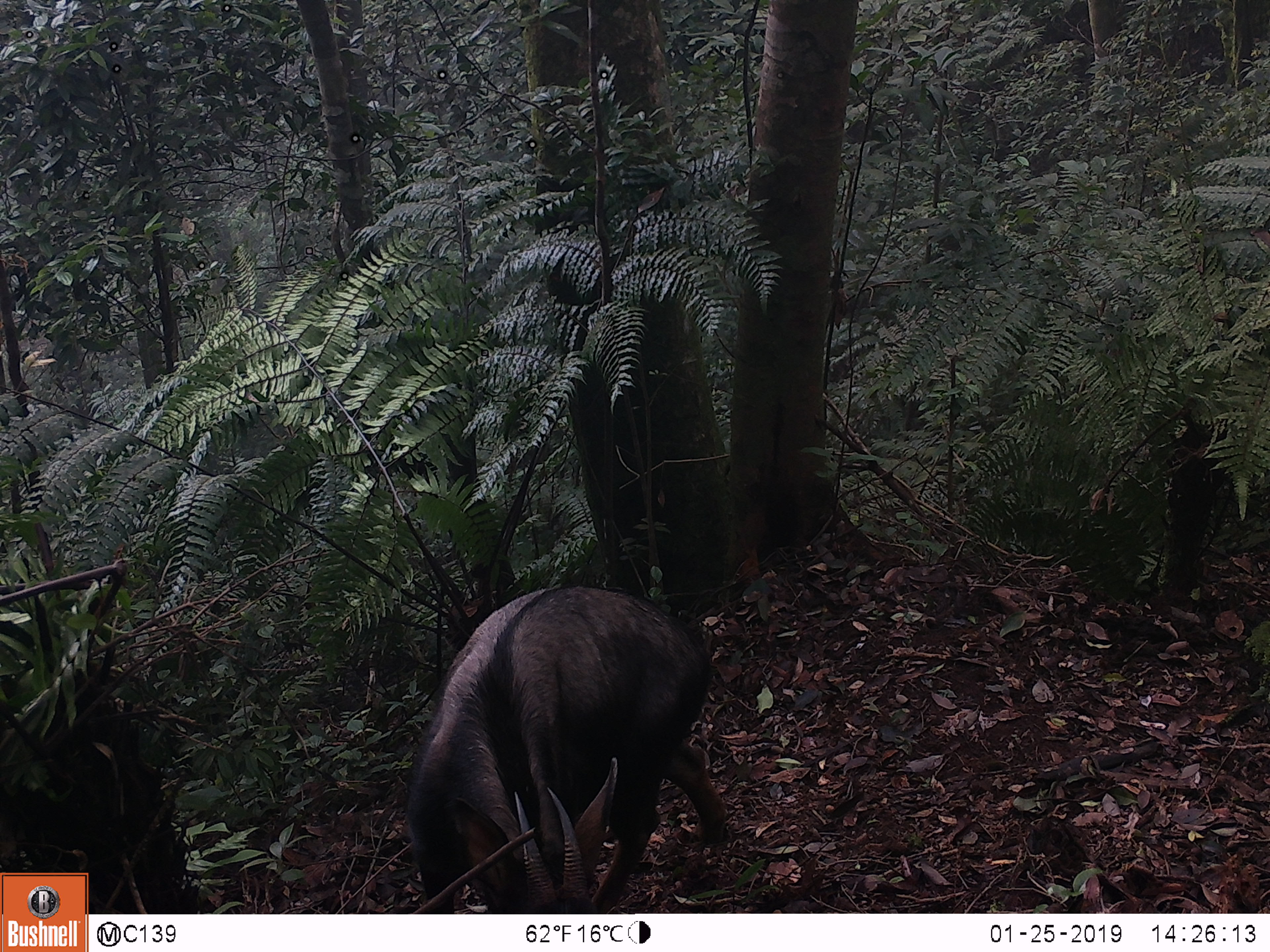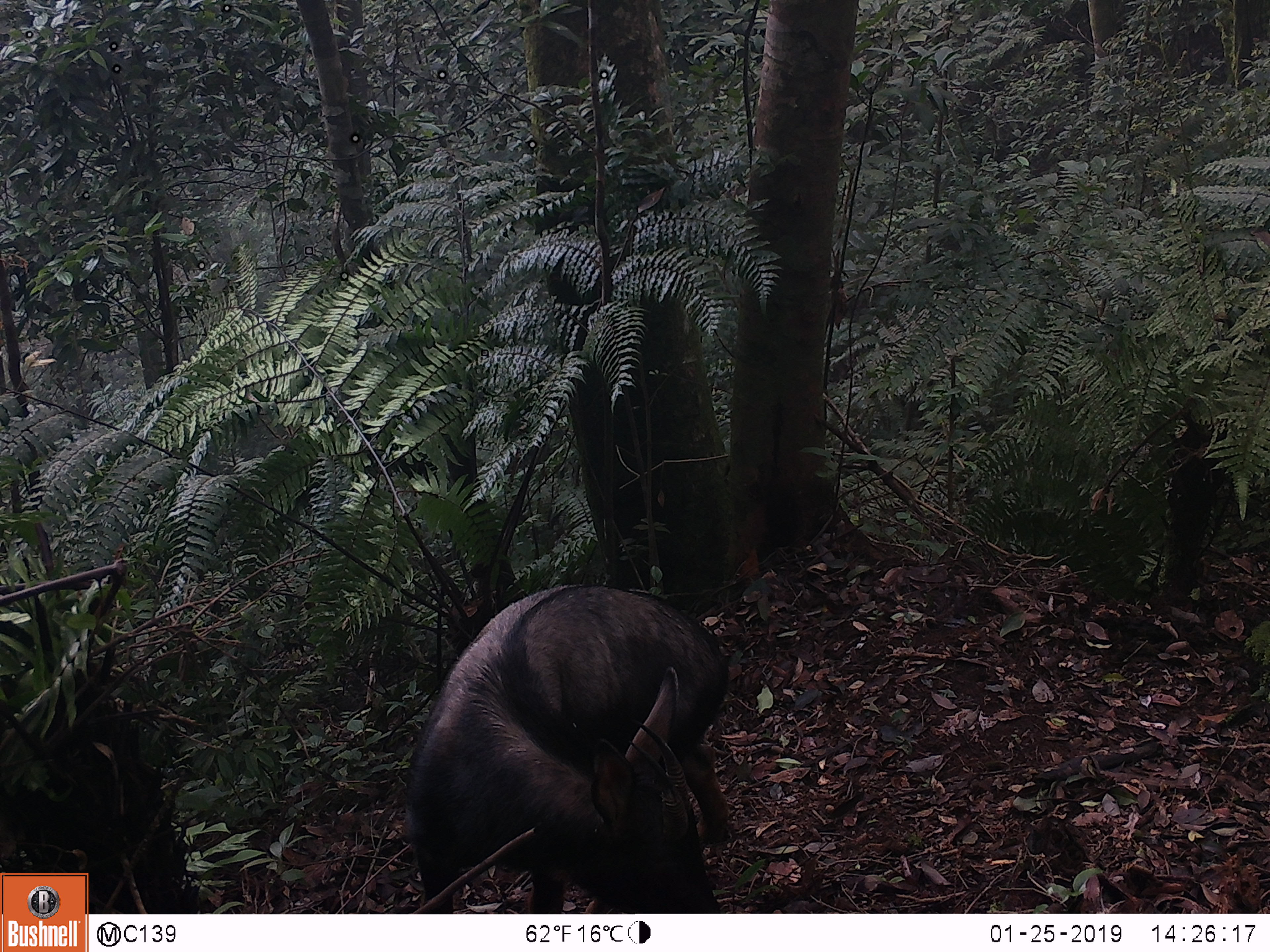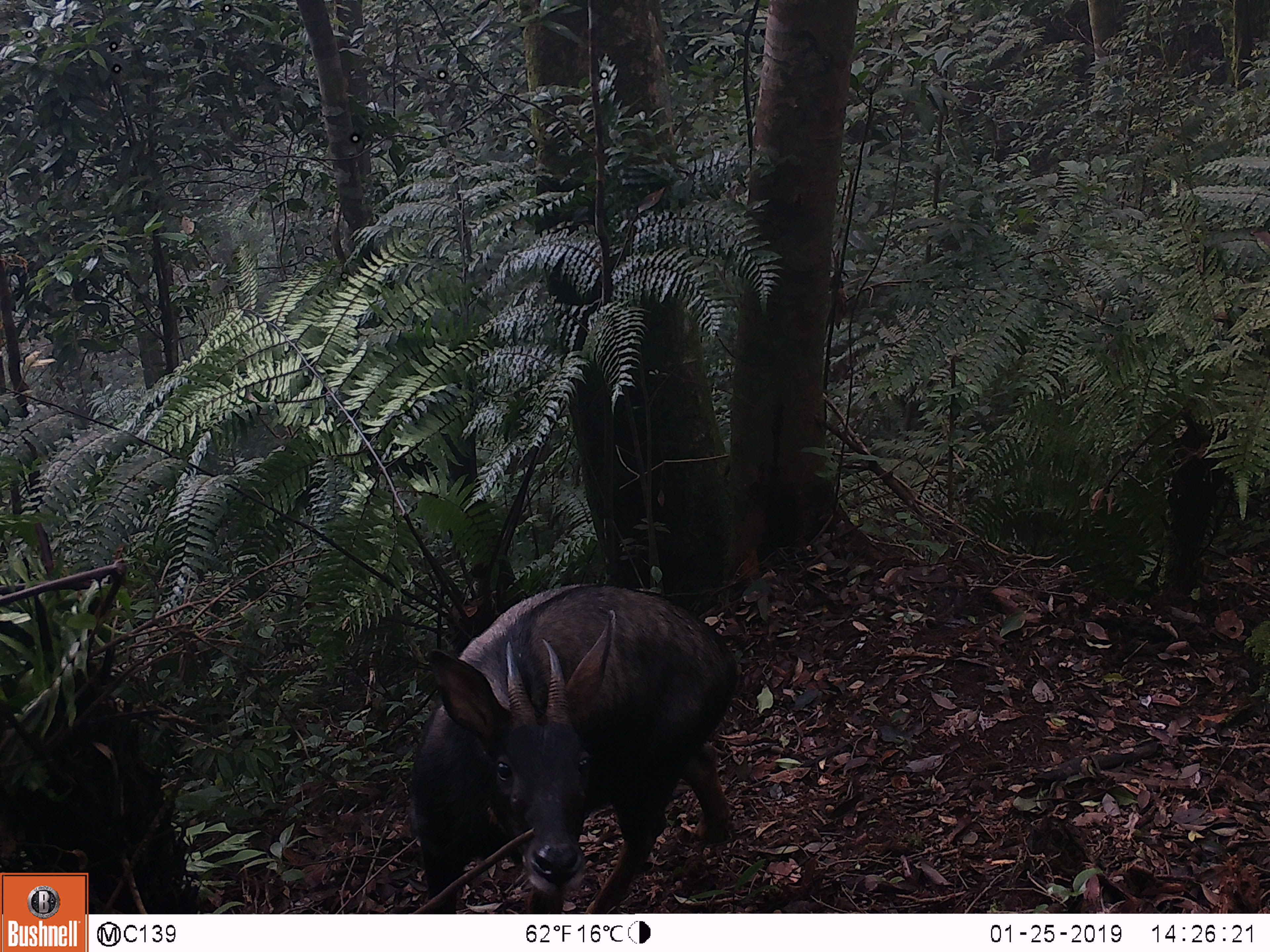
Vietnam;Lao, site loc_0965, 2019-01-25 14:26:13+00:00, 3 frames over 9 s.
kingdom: Animalia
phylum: Chordata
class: Mammalia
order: Artiodactyla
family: Bovidae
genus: Capricornis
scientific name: Capricornis sumatraensis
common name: chinese serow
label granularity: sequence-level